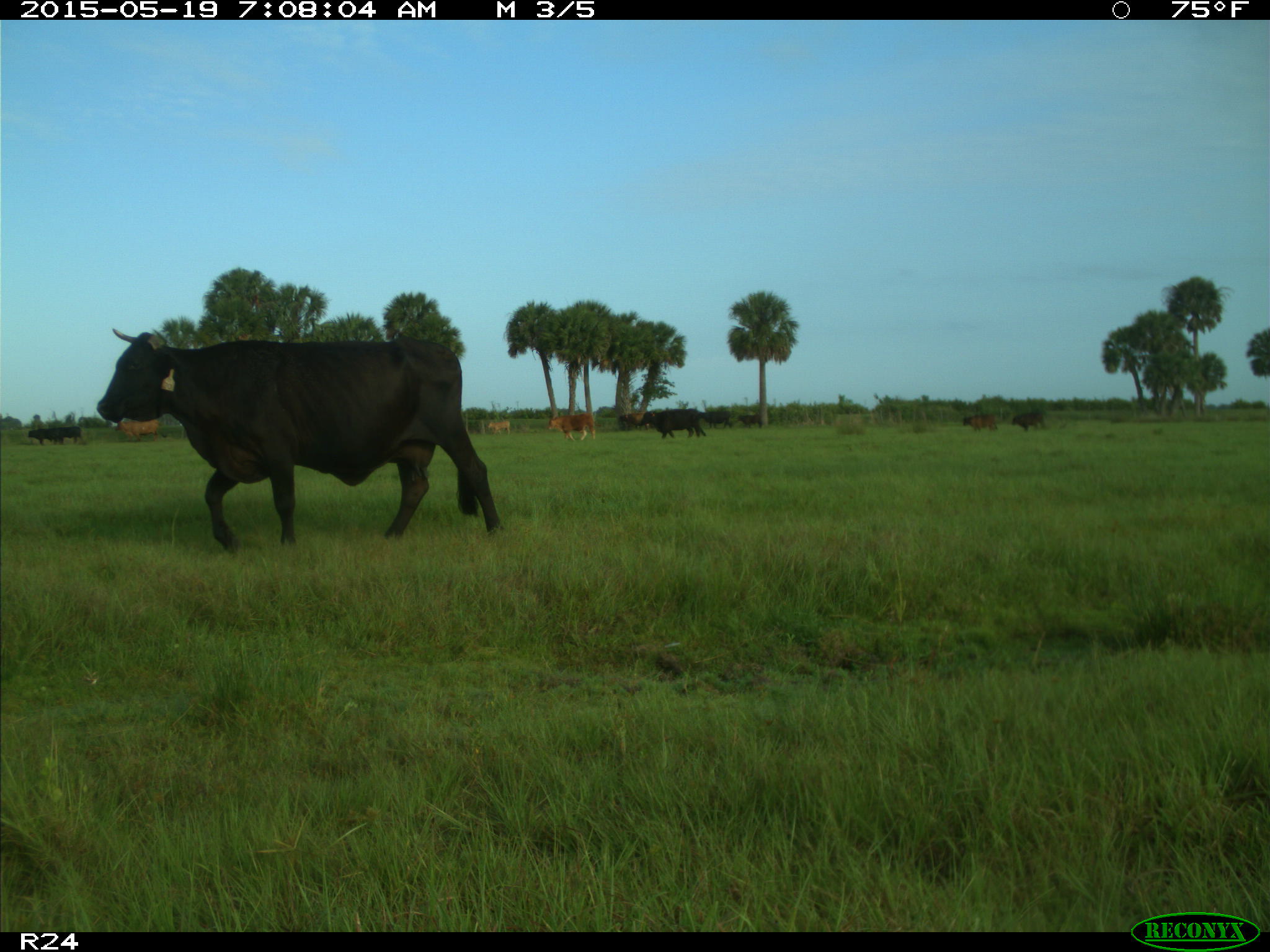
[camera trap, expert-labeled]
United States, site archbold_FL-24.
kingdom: Animalia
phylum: Chordata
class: Mammalia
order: Artiodactyla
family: Bovidae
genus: Bos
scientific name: Bos taurus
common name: domestic cow